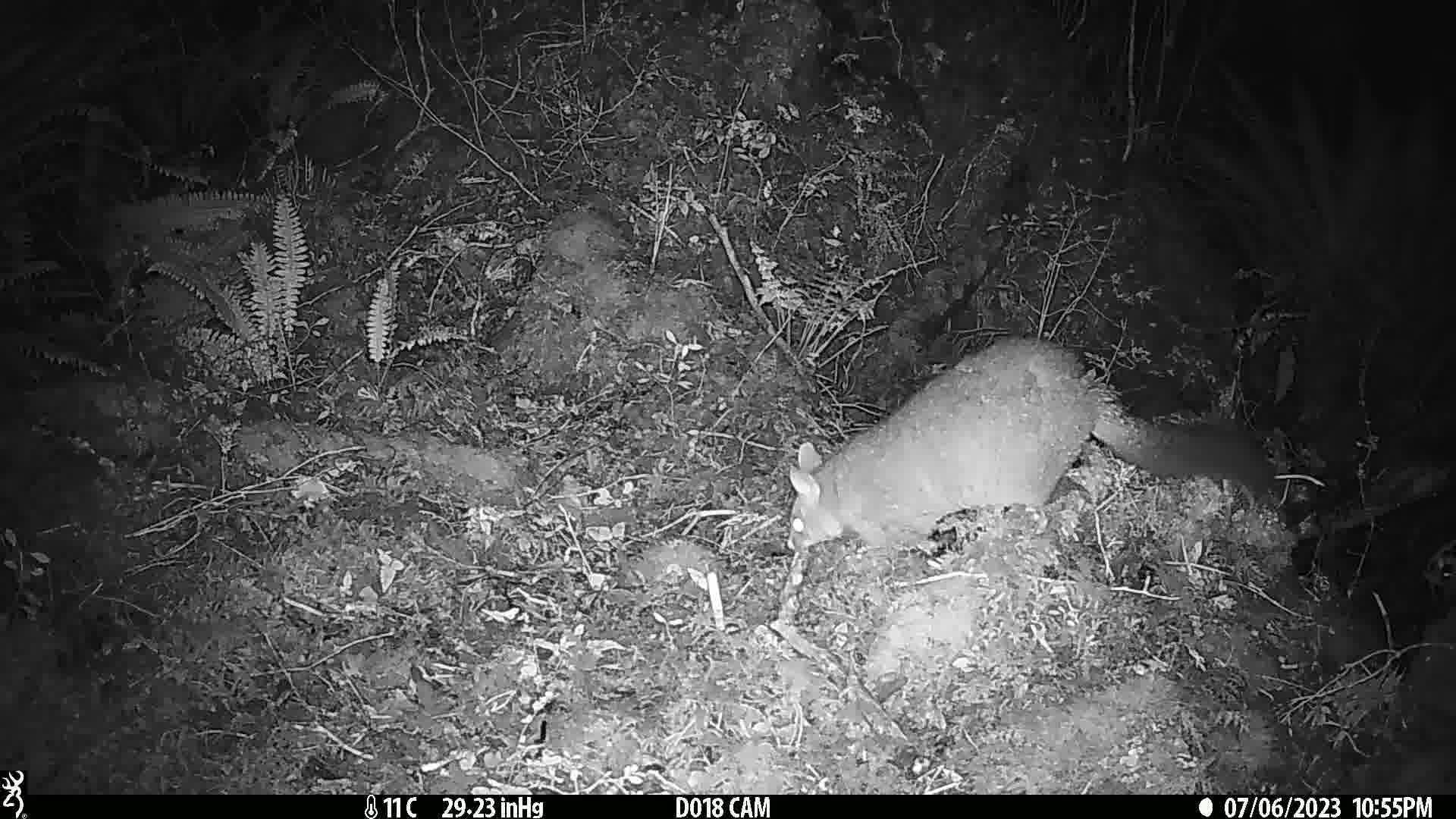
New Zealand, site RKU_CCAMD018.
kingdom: Animalia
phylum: Chordata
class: Mammalia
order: Diprotodontia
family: Phalangeridae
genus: Trichosurus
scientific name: Trichosurus vulpecula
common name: common brushtail possum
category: possum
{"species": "possum (common brushtail possum) (Trichosurus vulpecula)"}